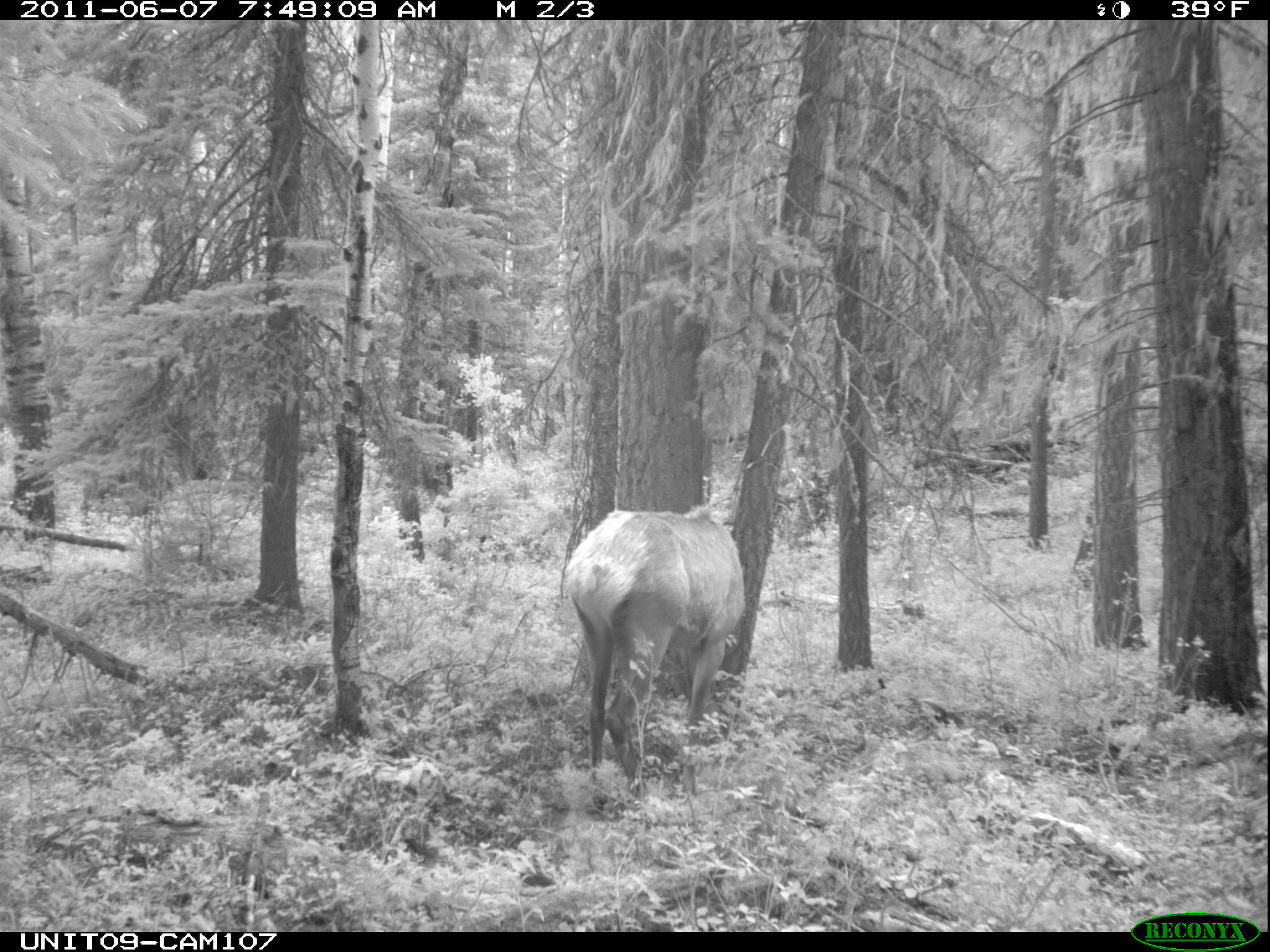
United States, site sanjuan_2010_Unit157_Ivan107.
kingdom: Animalia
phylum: Chordata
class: Mammalia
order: Artiodactyla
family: Cervidae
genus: Cervus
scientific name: Cervus elaphus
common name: red deer